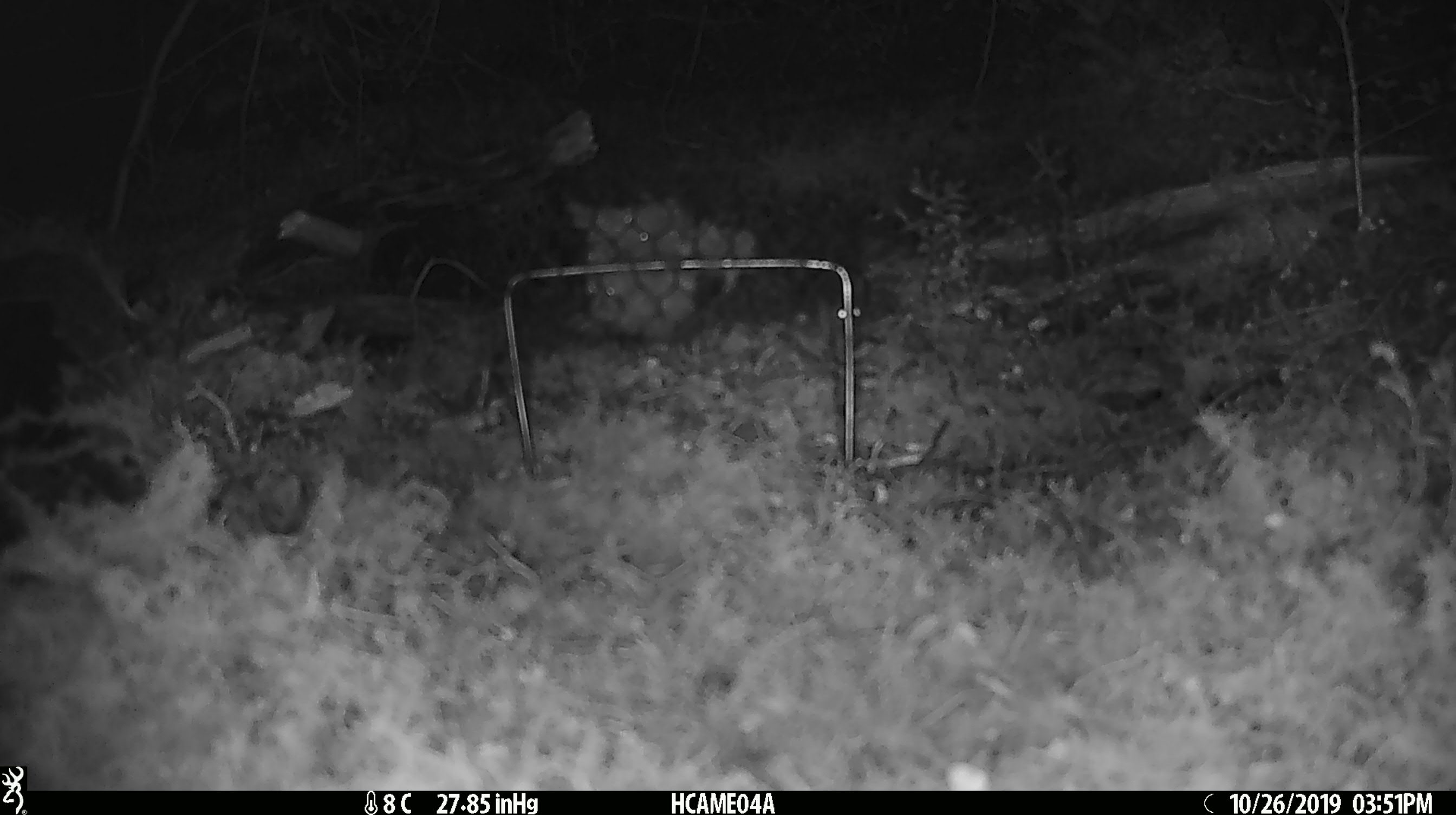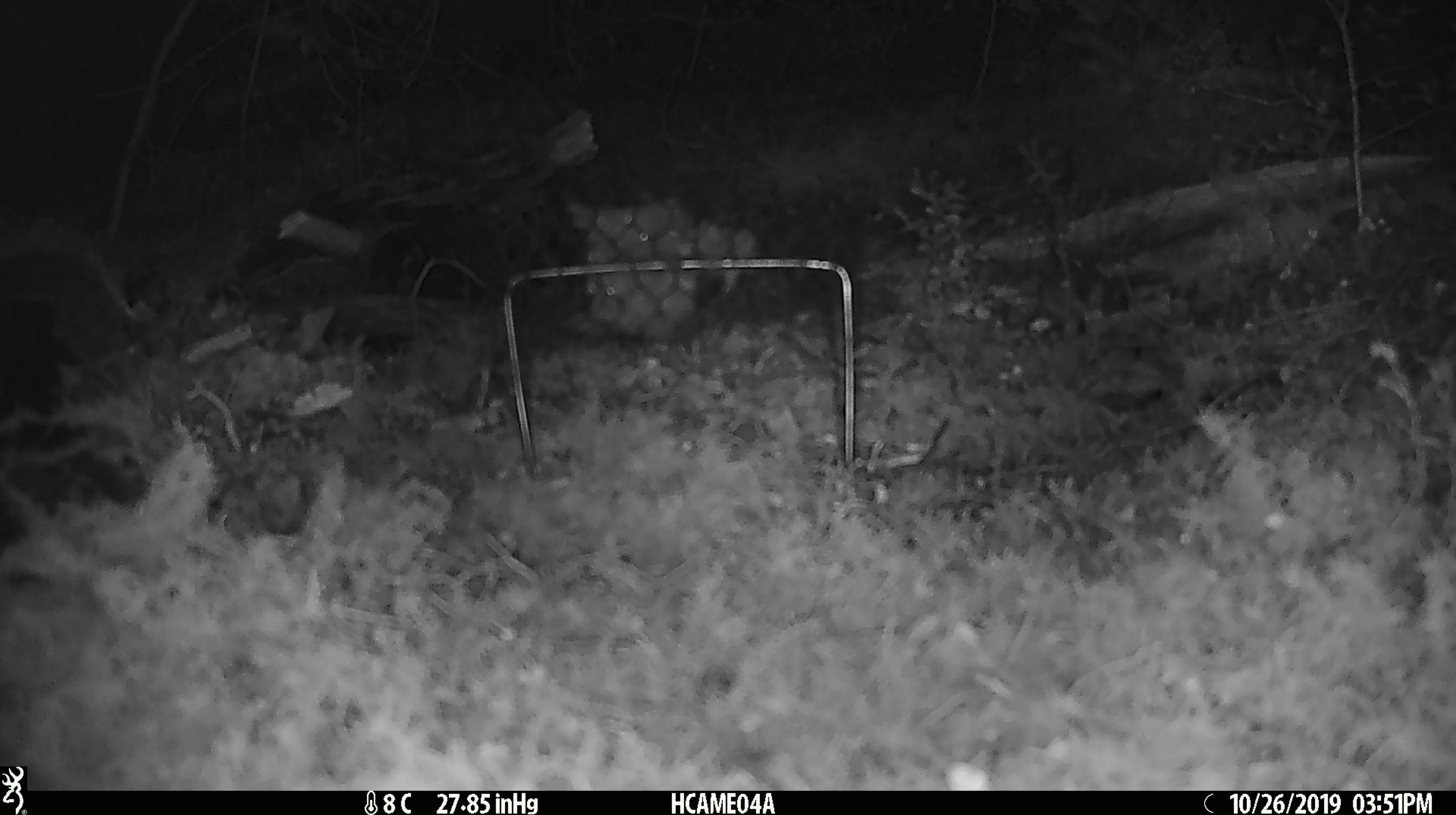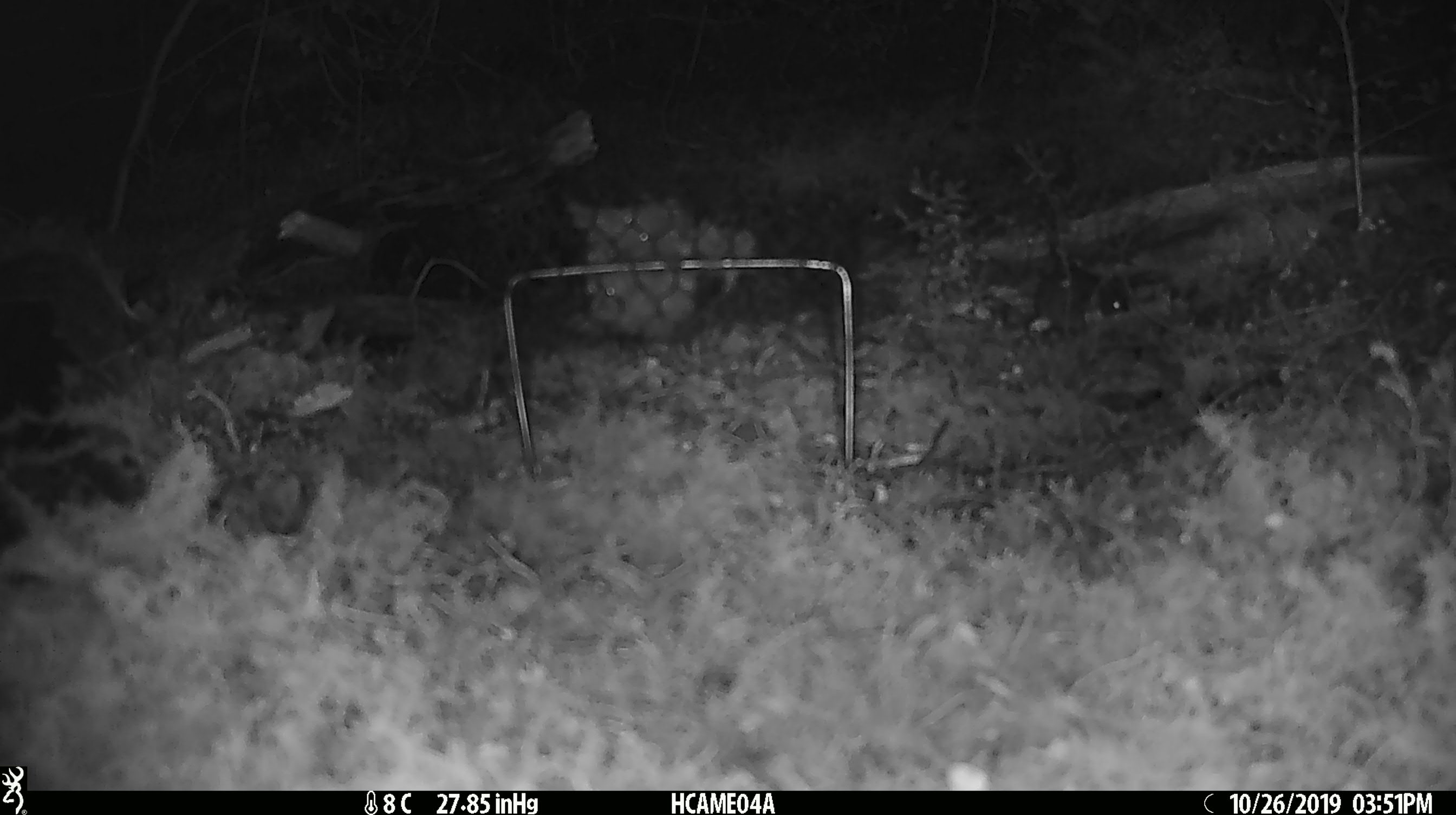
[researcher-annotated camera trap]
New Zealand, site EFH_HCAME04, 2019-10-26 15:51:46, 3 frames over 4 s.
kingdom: Animalia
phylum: Chordata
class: Mammalia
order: Rodentia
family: Muridae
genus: Mus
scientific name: Mus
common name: mouse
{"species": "mouse (Mus)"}